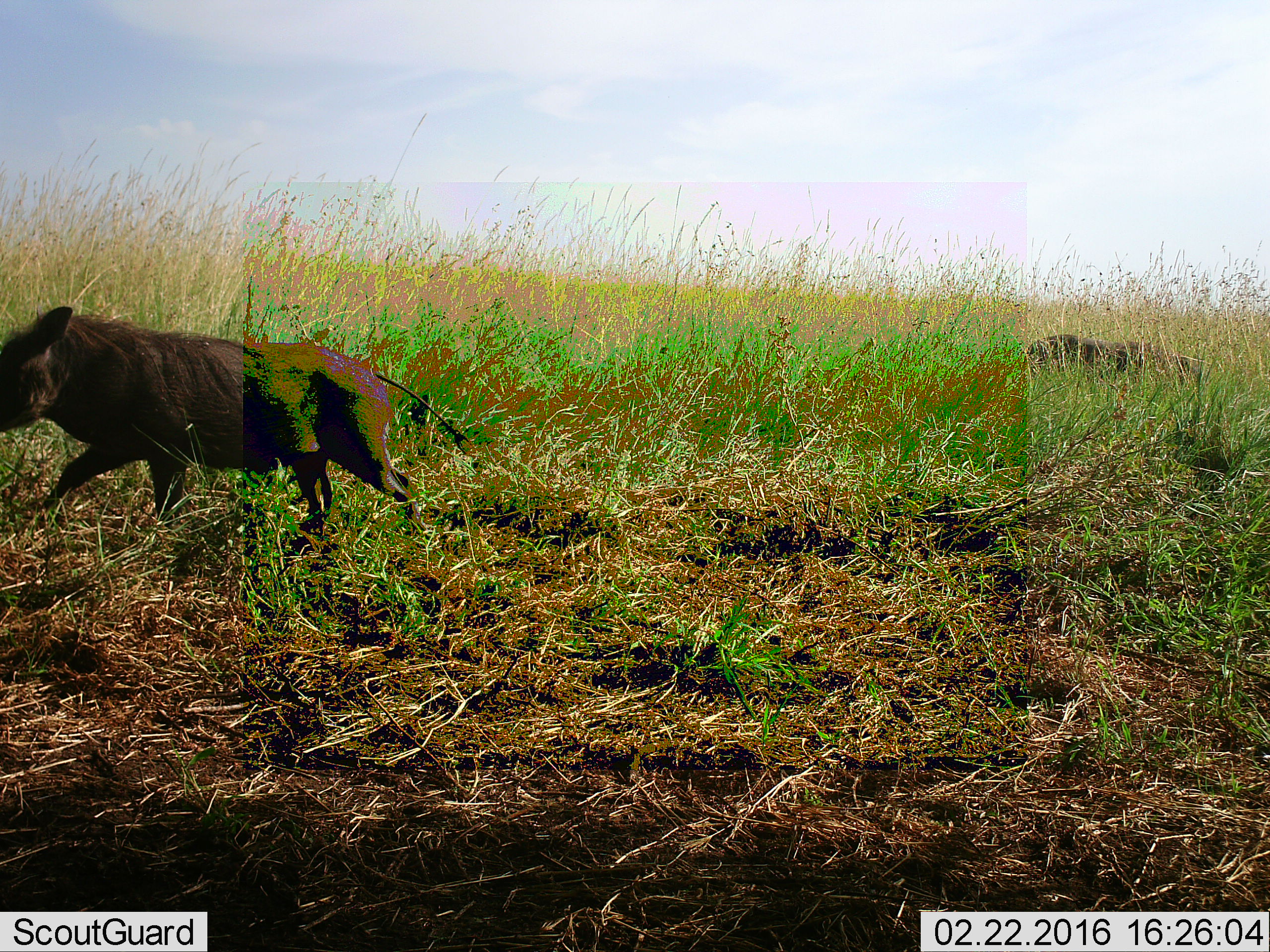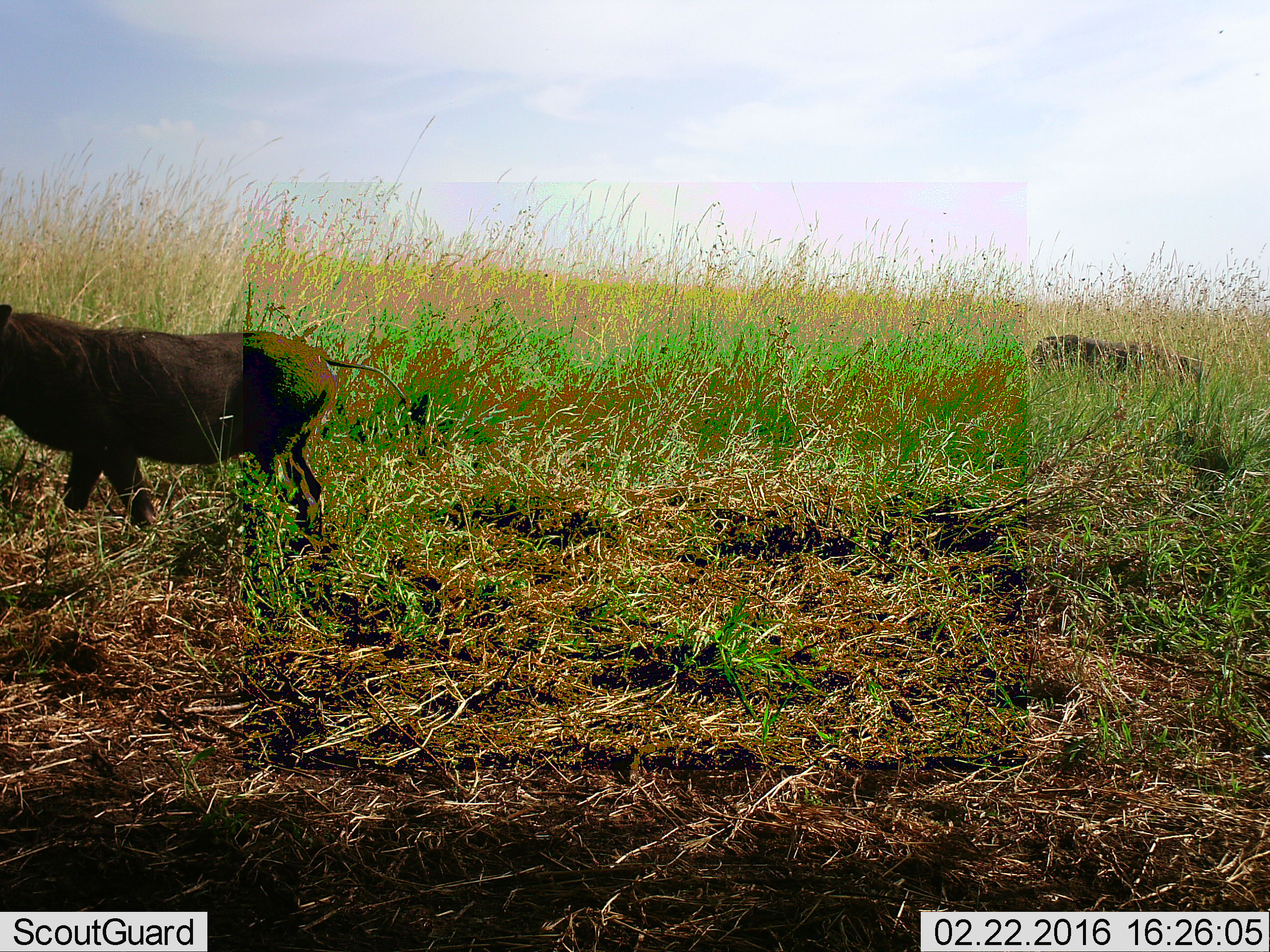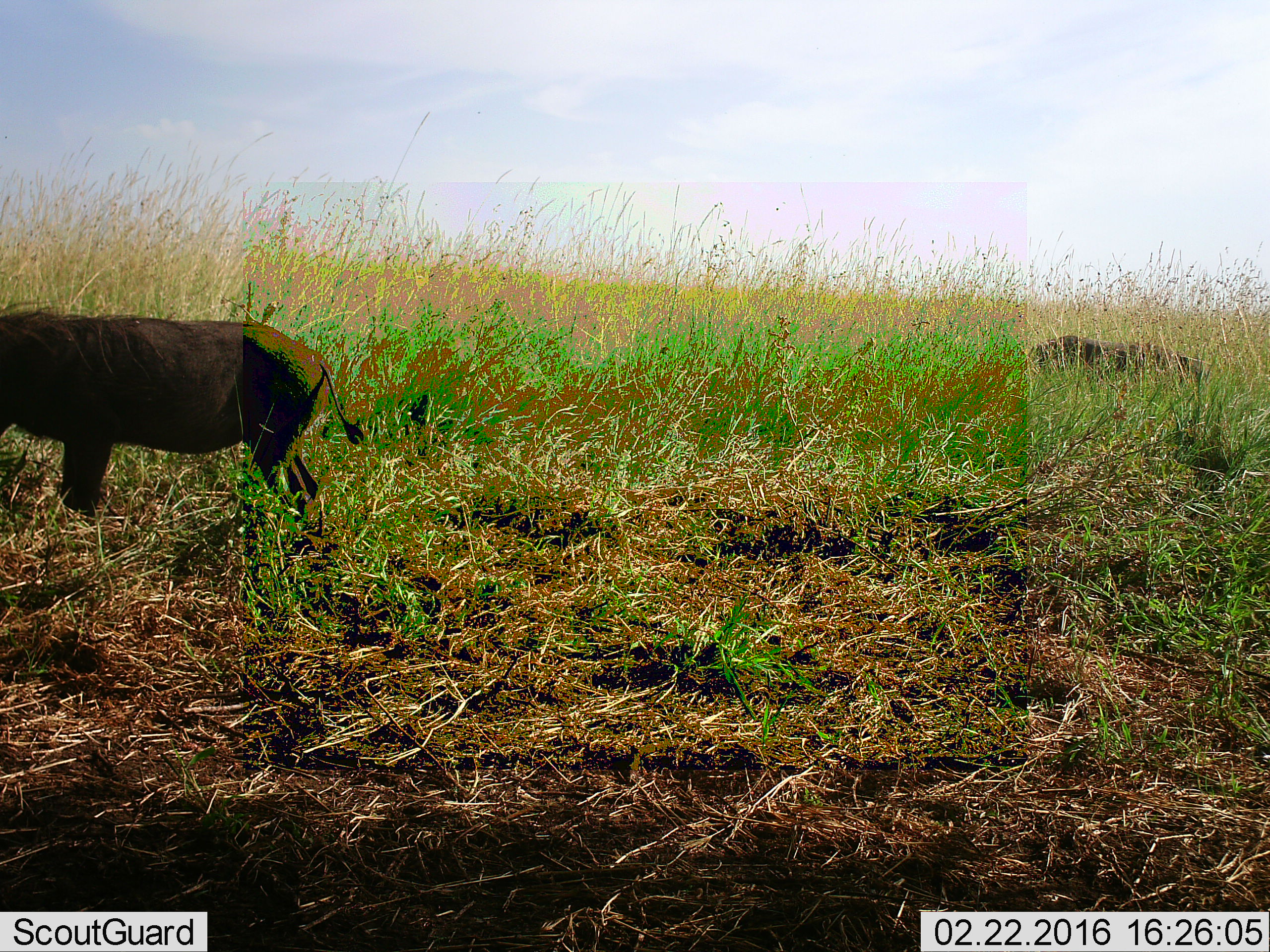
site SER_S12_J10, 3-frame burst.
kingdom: Animalia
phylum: Chordata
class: Mammalia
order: Artiodactyla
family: Suidae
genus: Phacochoerus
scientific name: Phacochoerus africanus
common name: warthog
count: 2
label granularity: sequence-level